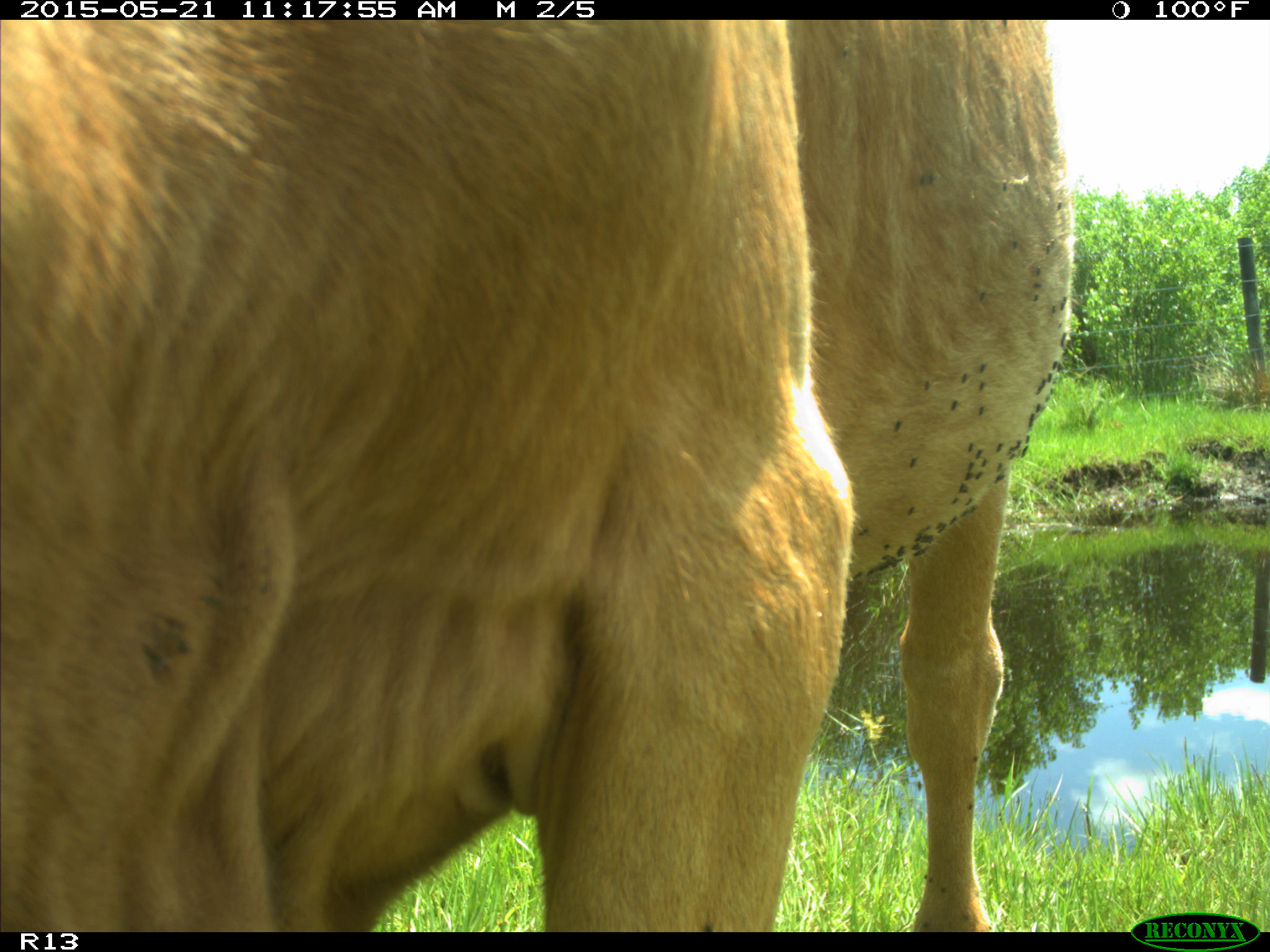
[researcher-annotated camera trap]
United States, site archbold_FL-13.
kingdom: Animalia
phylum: Chordata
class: Mammalia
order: Artiodactyla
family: Bovidae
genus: Bos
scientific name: Bos taurus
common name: domestic cow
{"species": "Bos taurus (domestic cow)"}